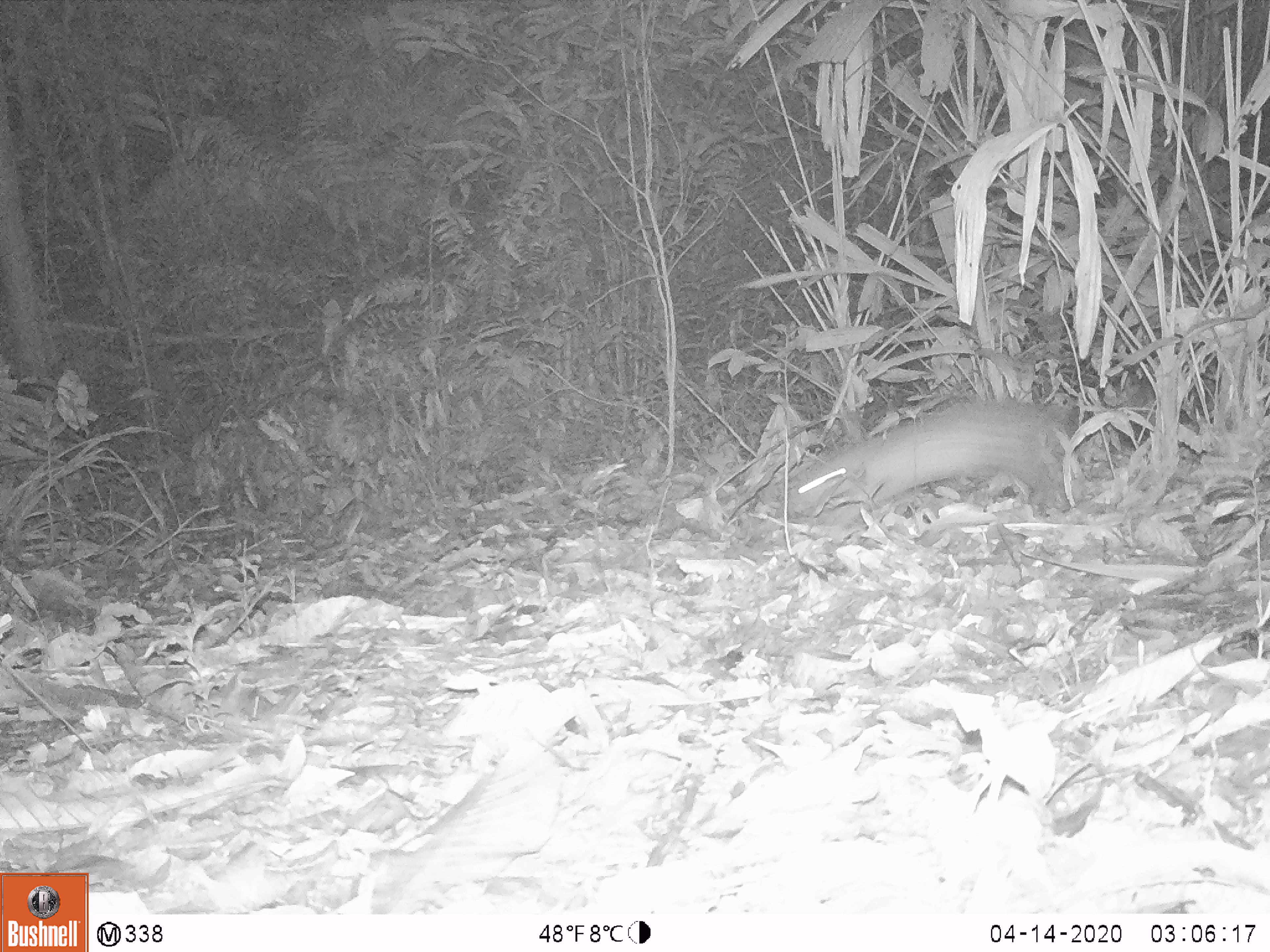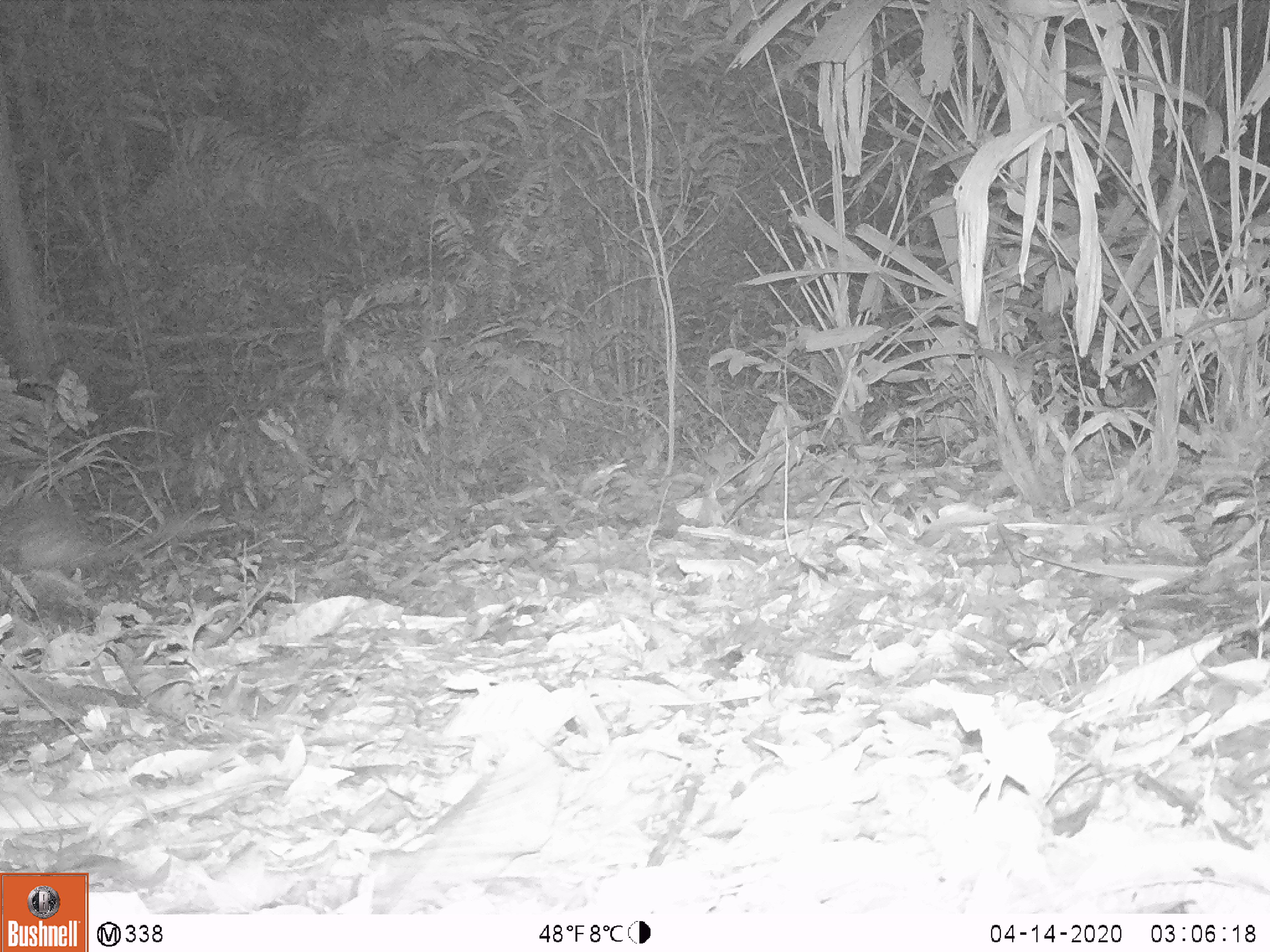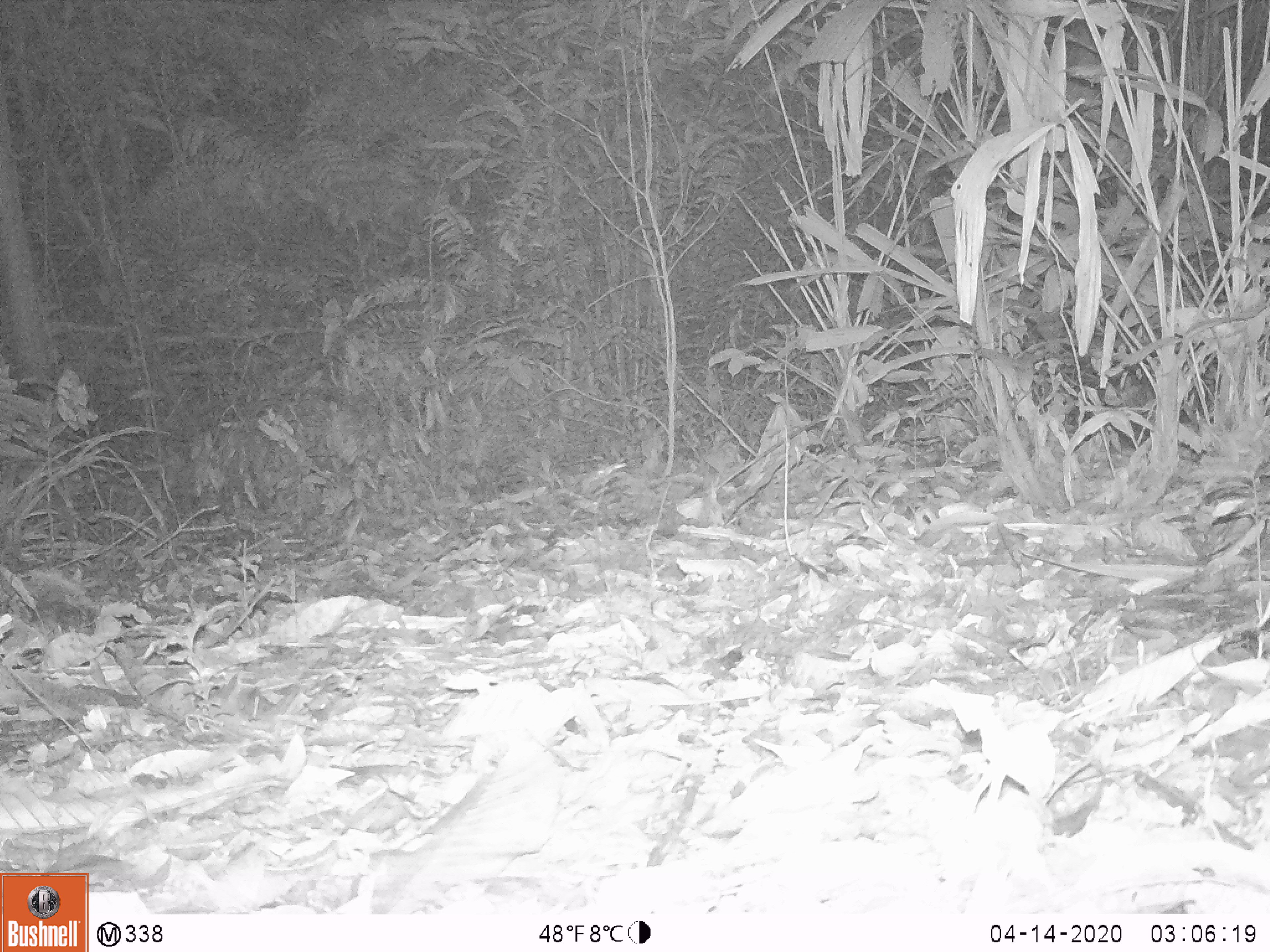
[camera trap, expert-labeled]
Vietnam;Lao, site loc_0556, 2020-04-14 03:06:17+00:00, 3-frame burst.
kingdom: Animalia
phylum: Chordata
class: Mammalia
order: Rodentia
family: Hystricidae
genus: Atherurus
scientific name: Atherurus macrourus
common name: asiatic brush-tailed porcupine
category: asiatic brush tailed porcupine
Asiatic brush tailed porcupine (asiatic brush-tailed porcupine) (Atherurus macrourus). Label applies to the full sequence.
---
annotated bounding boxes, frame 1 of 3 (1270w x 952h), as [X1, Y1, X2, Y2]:
asiatic brush tailed porcupine: [784, 396, 1082, 512]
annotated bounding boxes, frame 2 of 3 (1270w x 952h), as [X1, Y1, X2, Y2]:
asiatic brush tailed porcupine: [0, 497, 215, 579]